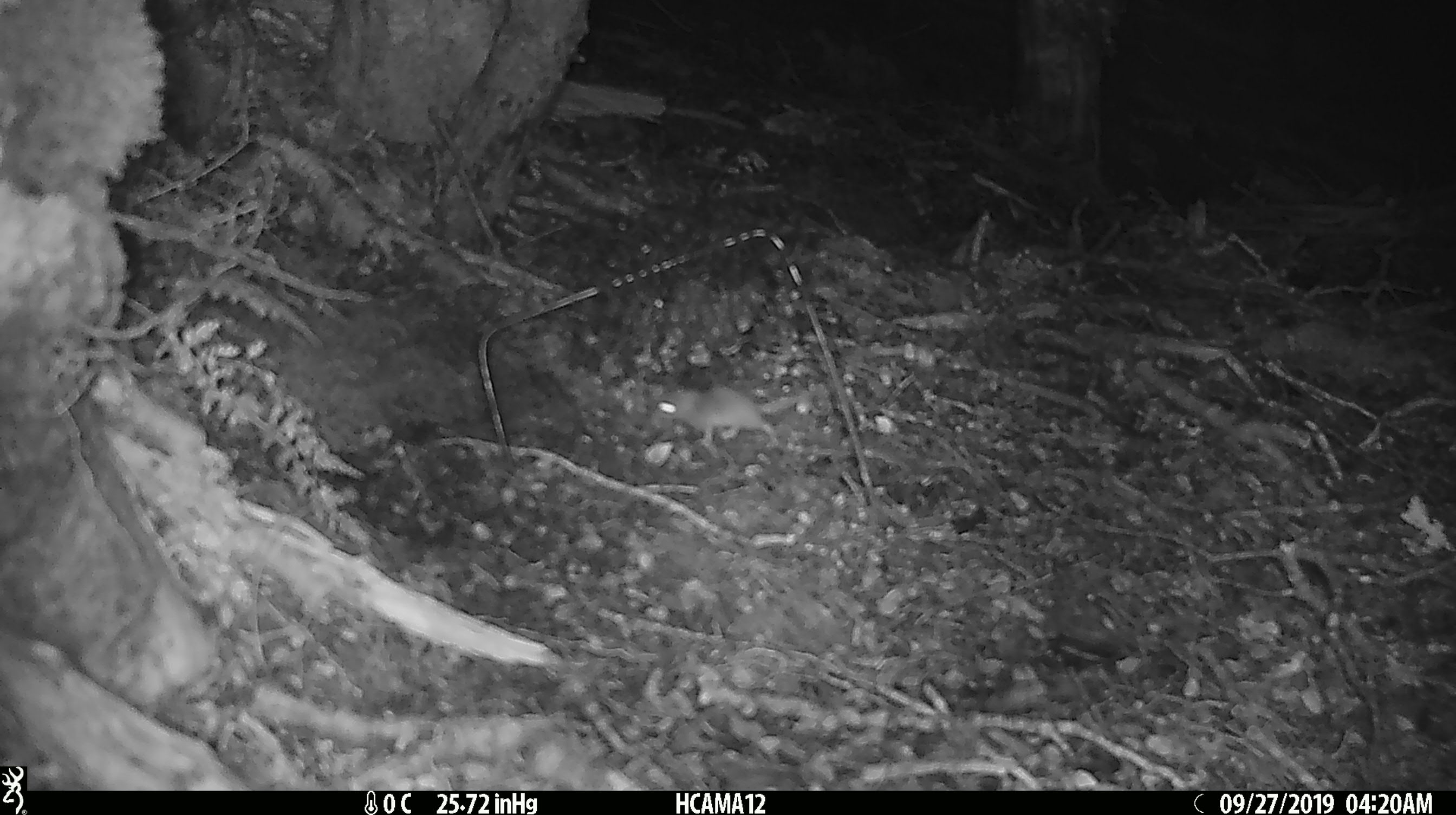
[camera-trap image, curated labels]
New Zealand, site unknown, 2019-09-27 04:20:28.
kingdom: Animalia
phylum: Chordata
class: Mammalia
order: Rodentia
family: Muridae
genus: Mus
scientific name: Mus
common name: mouse